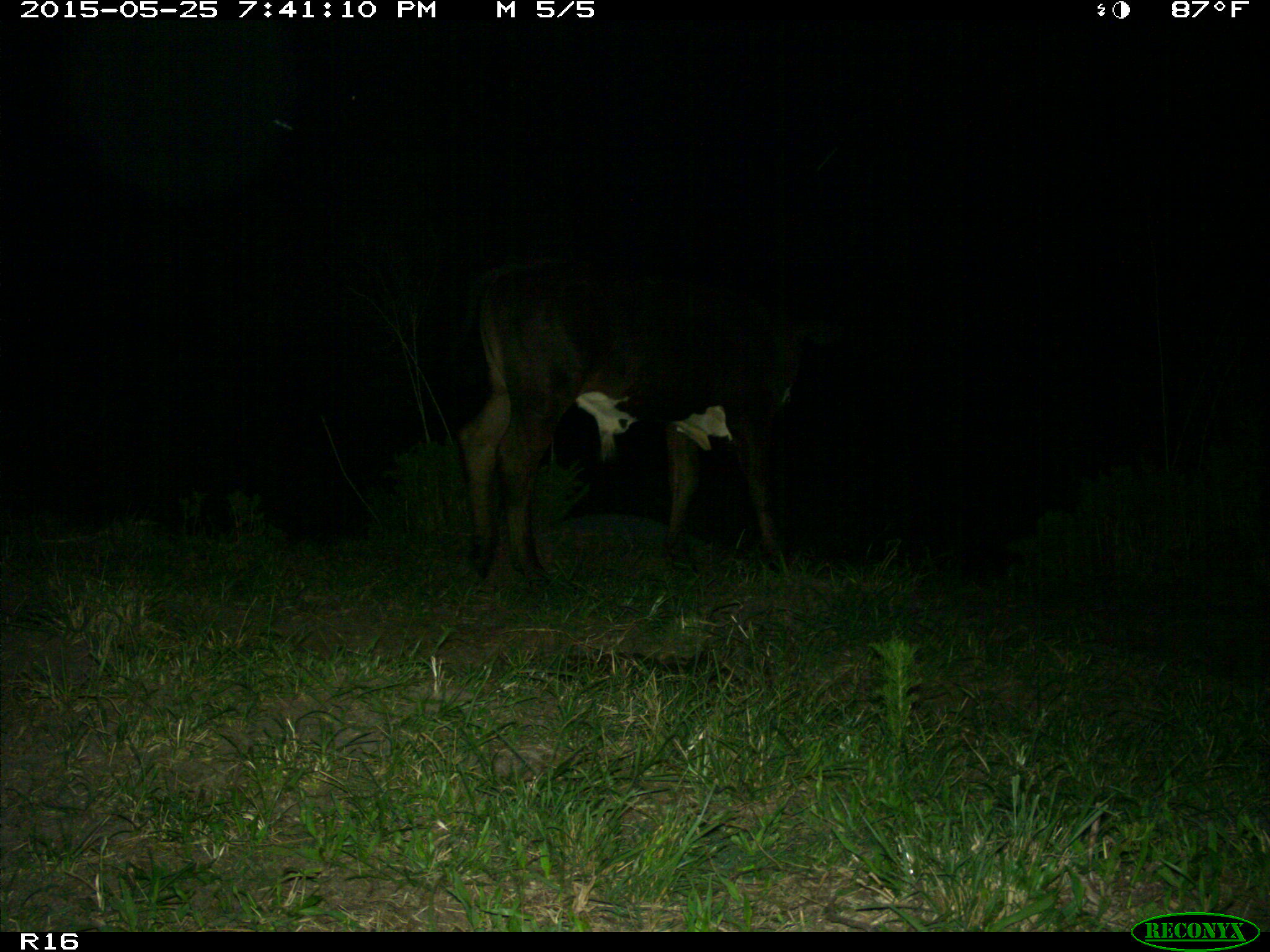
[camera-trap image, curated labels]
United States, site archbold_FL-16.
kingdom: Animalia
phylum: Chordata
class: Mammalia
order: Artiodactyla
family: Bovidae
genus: Bos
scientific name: Bos taurus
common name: domestic cow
Bos taurus (domestic cow).